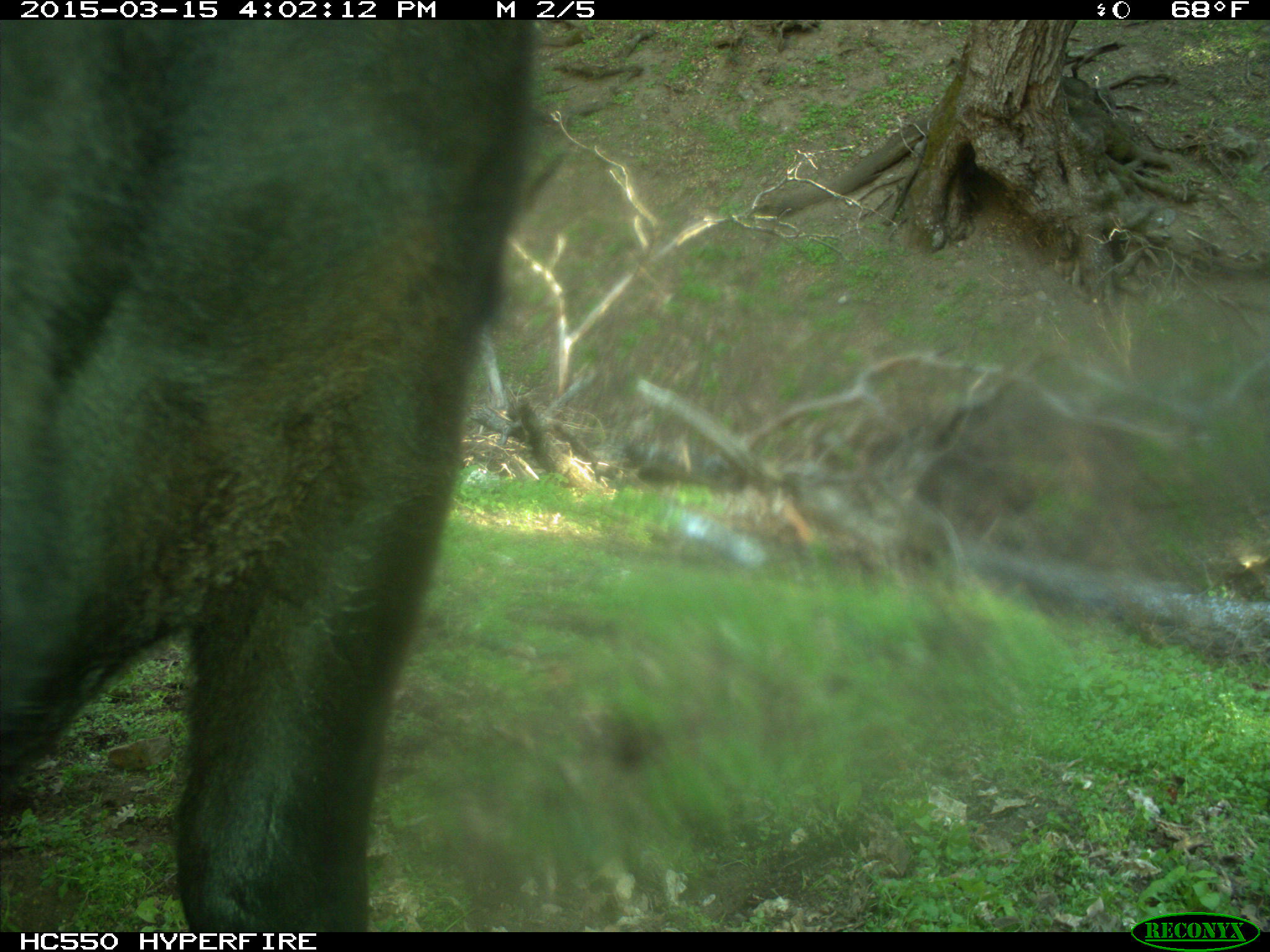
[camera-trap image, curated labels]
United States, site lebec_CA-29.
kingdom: Animalia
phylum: Chordata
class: Mammalia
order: Artiodactyla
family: Bovidae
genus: Bos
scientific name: Bos taurus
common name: domestic cow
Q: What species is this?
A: Bos taurus (domestic cow).